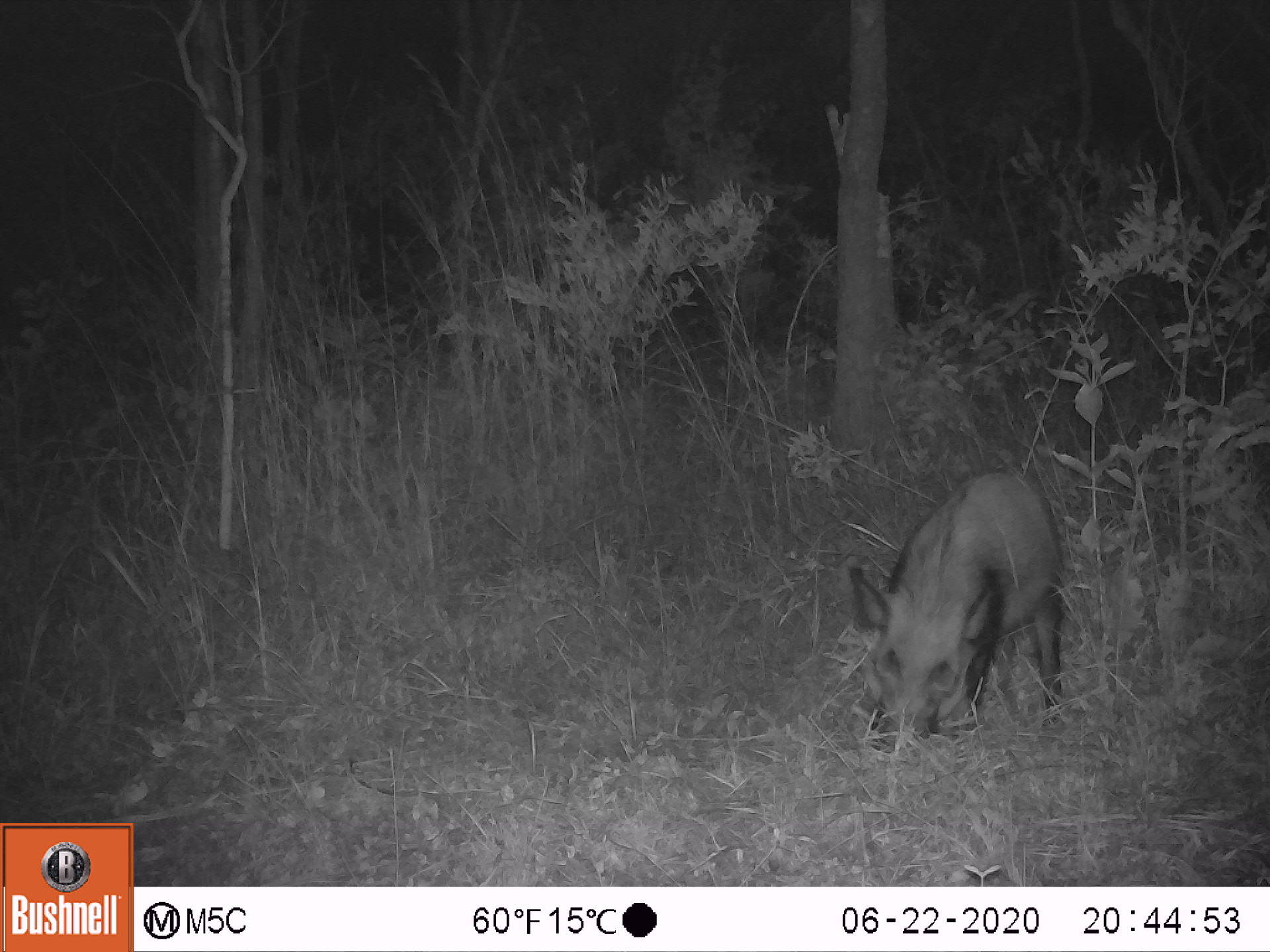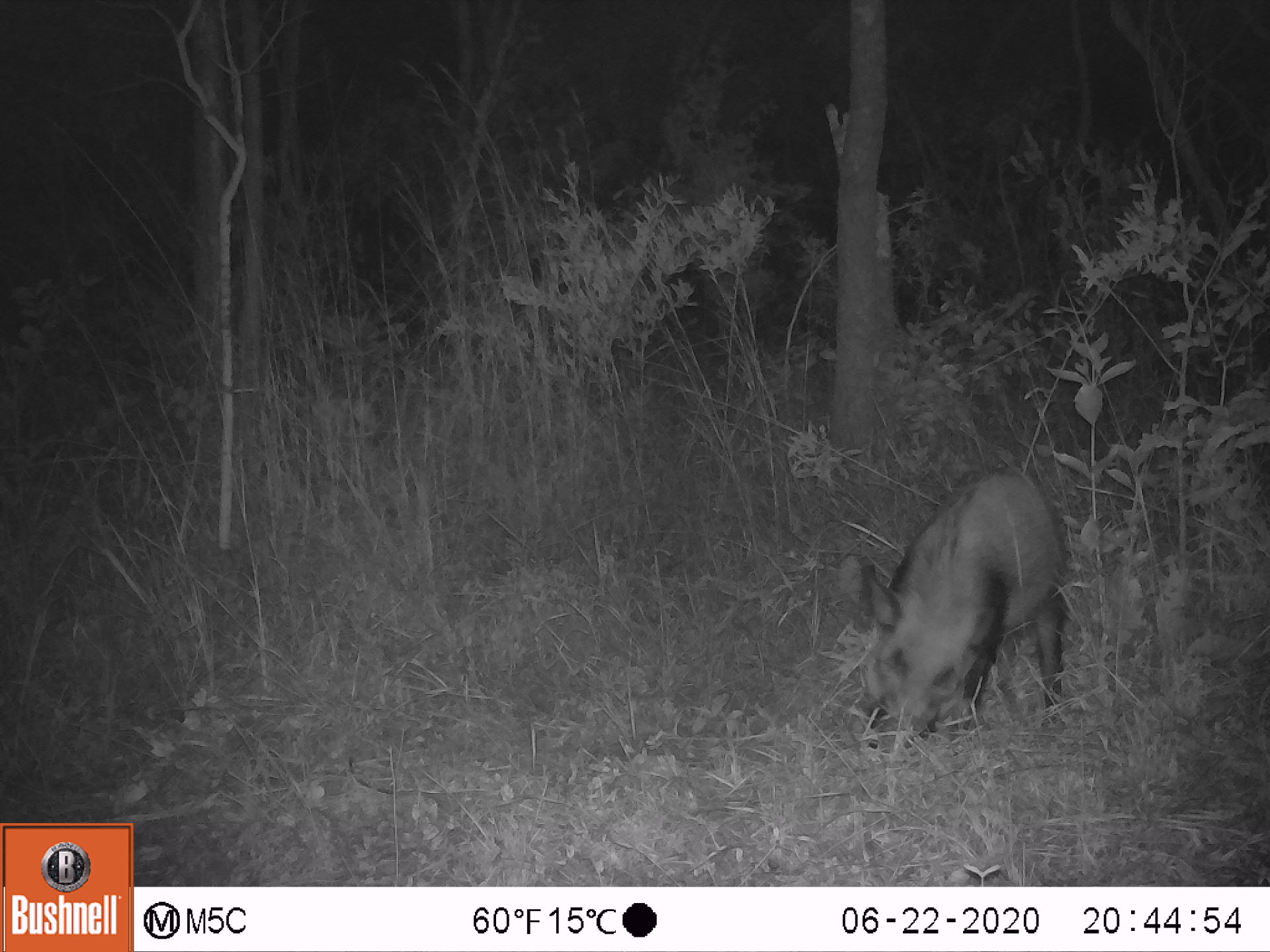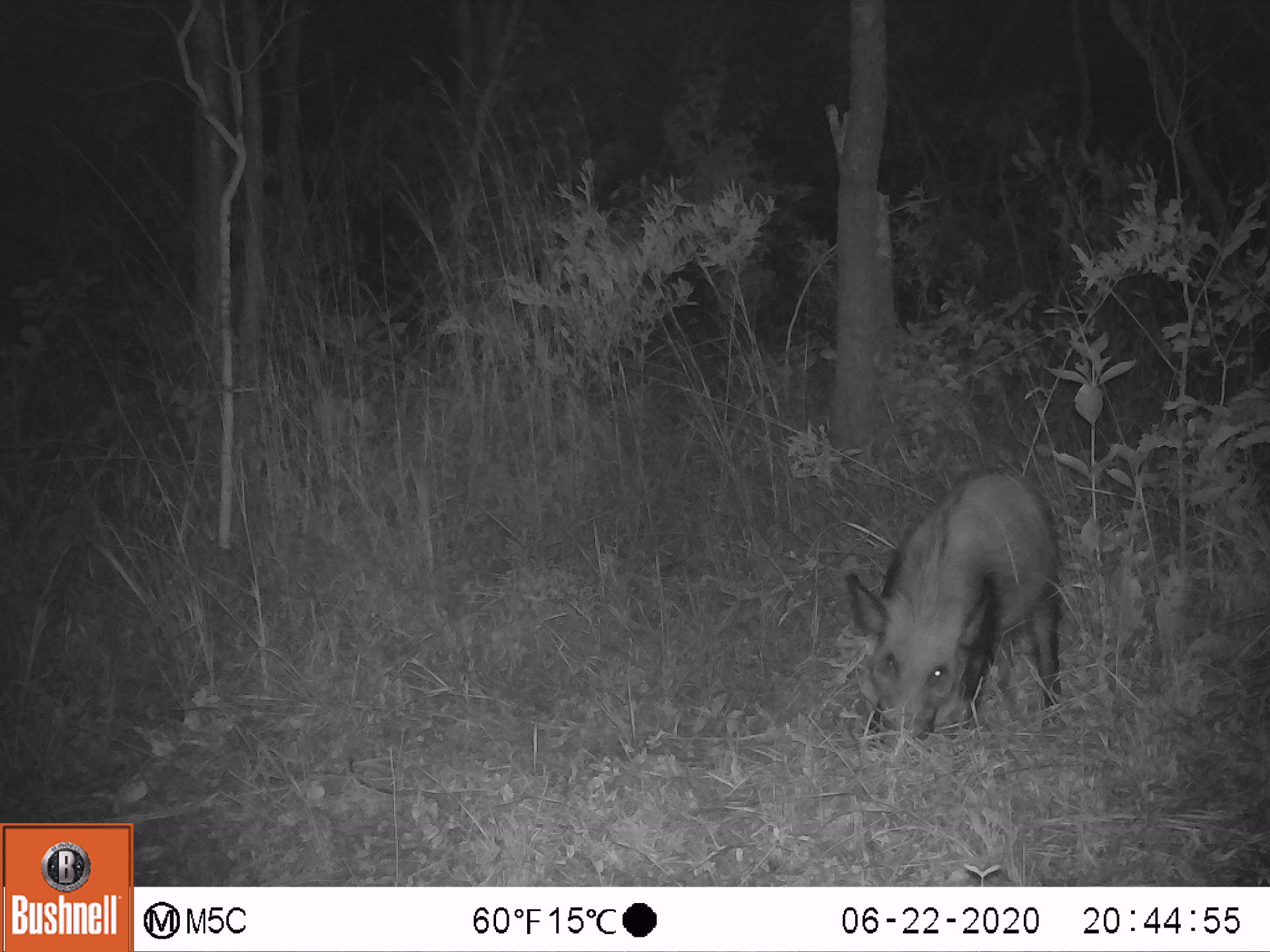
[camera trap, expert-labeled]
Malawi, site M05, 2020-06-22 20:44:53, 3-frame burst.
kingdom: Animalia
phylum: Chordata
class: Mammalia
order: Artiodactyla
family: Suidae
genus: Potamochoerus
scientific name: Potamochoerus larvatus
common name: bushpig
Bushpig (Potamochoerus larvatus), count 1.